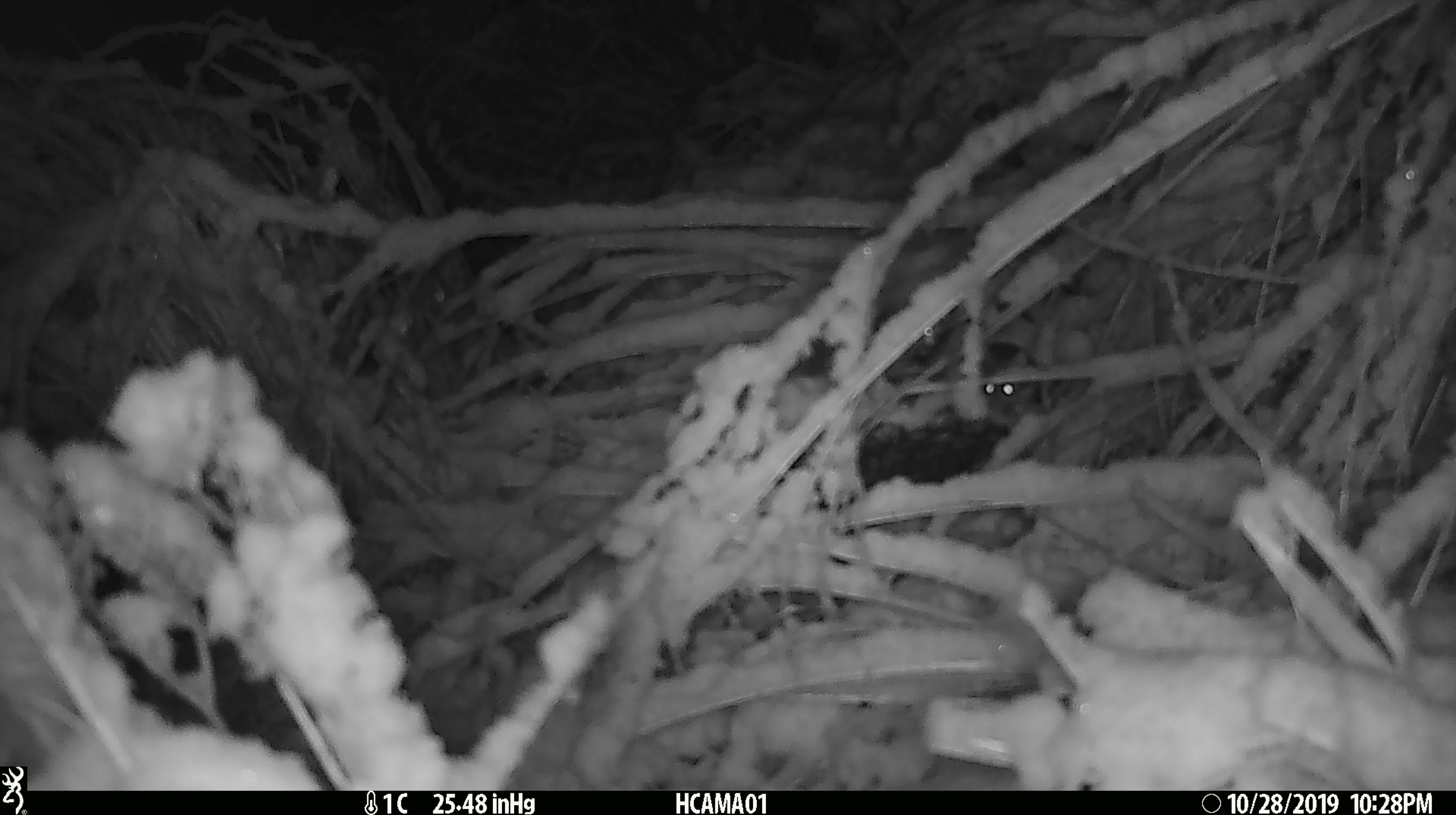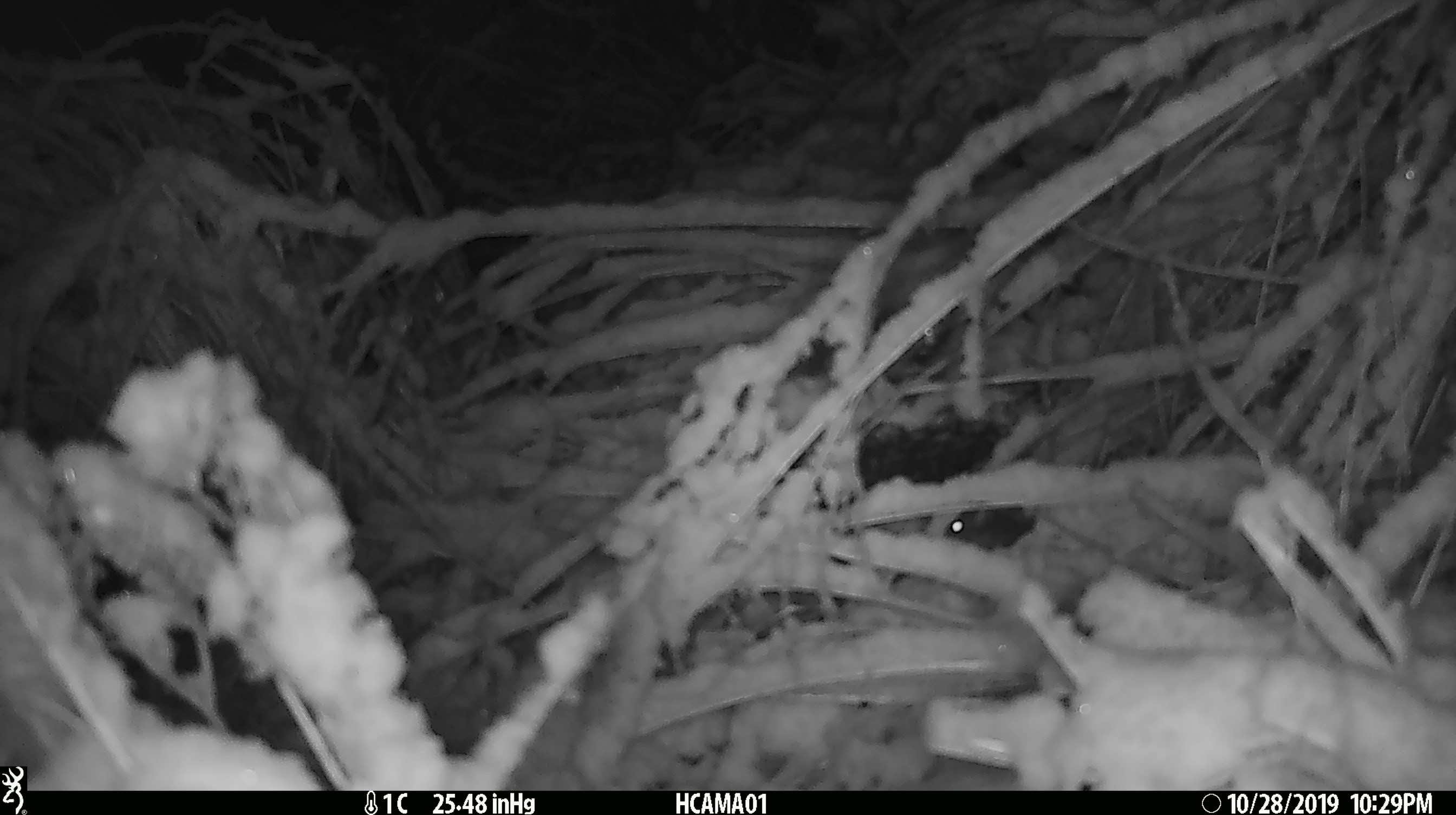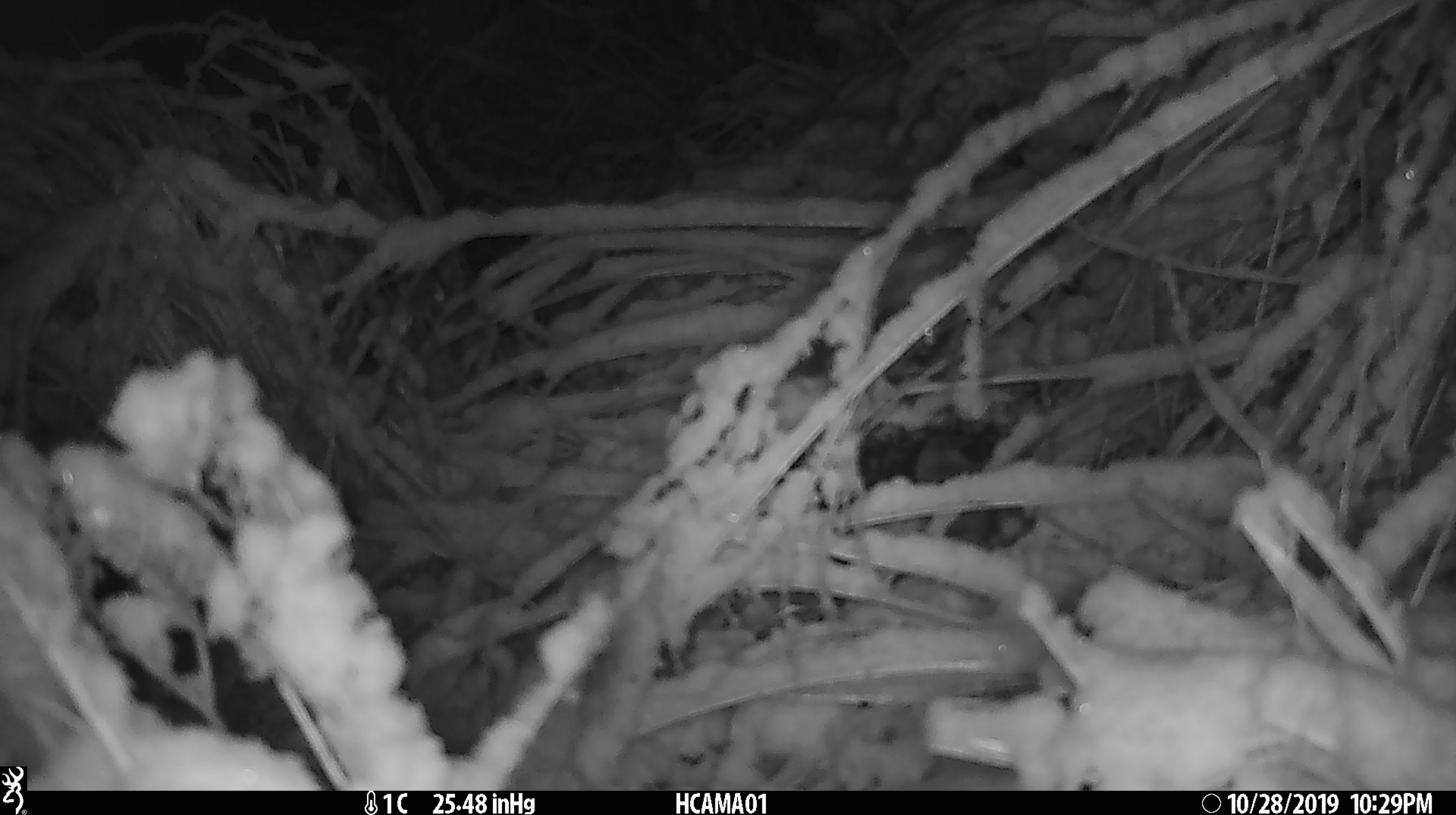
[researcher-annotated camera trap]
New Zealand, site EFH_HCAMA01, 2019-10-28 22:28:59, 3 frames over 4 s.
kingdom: Animalia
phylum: Chordata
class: Mammalia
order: Rodentia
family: Muridae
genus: Mus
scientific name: Mus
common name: mouse